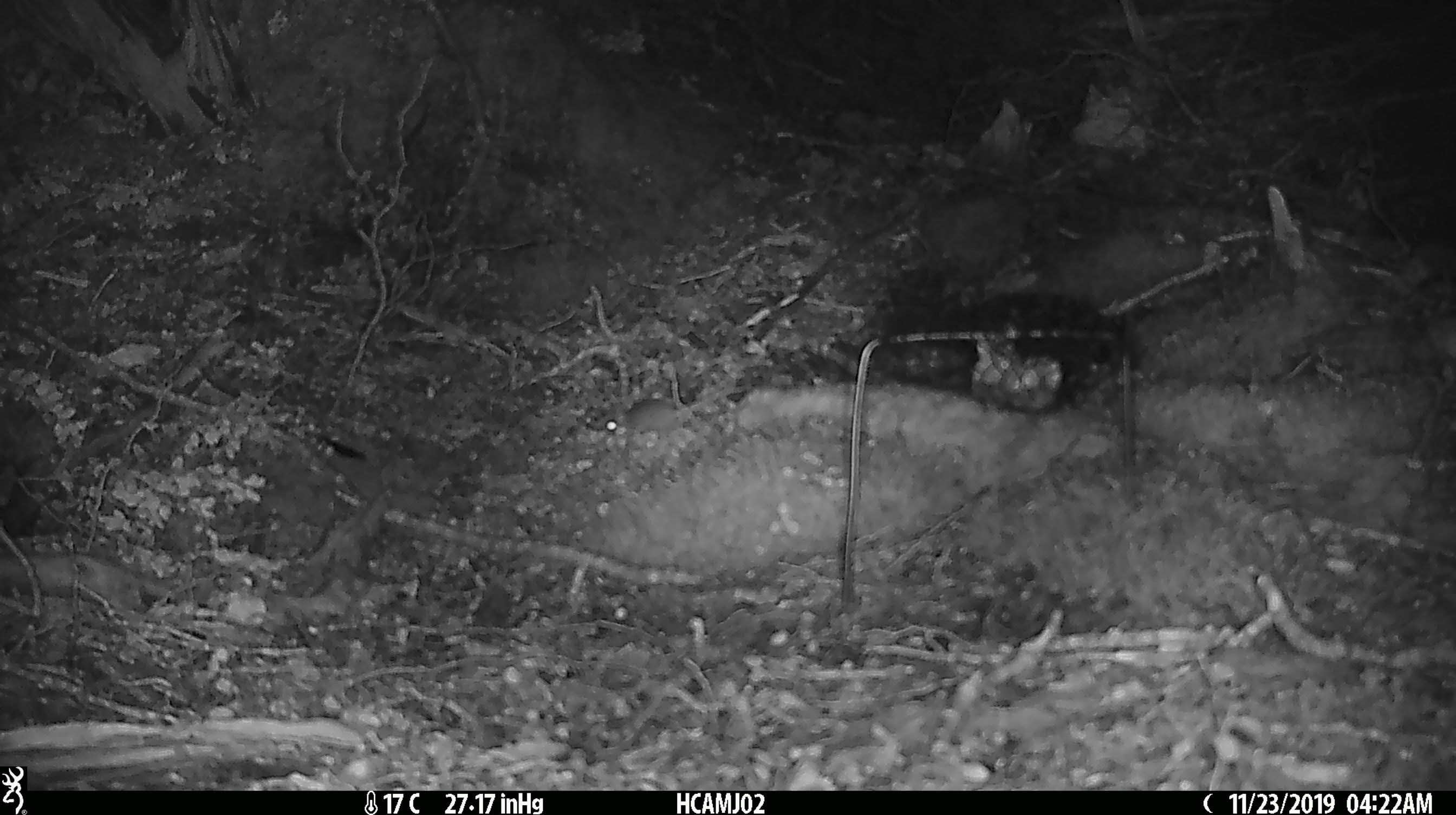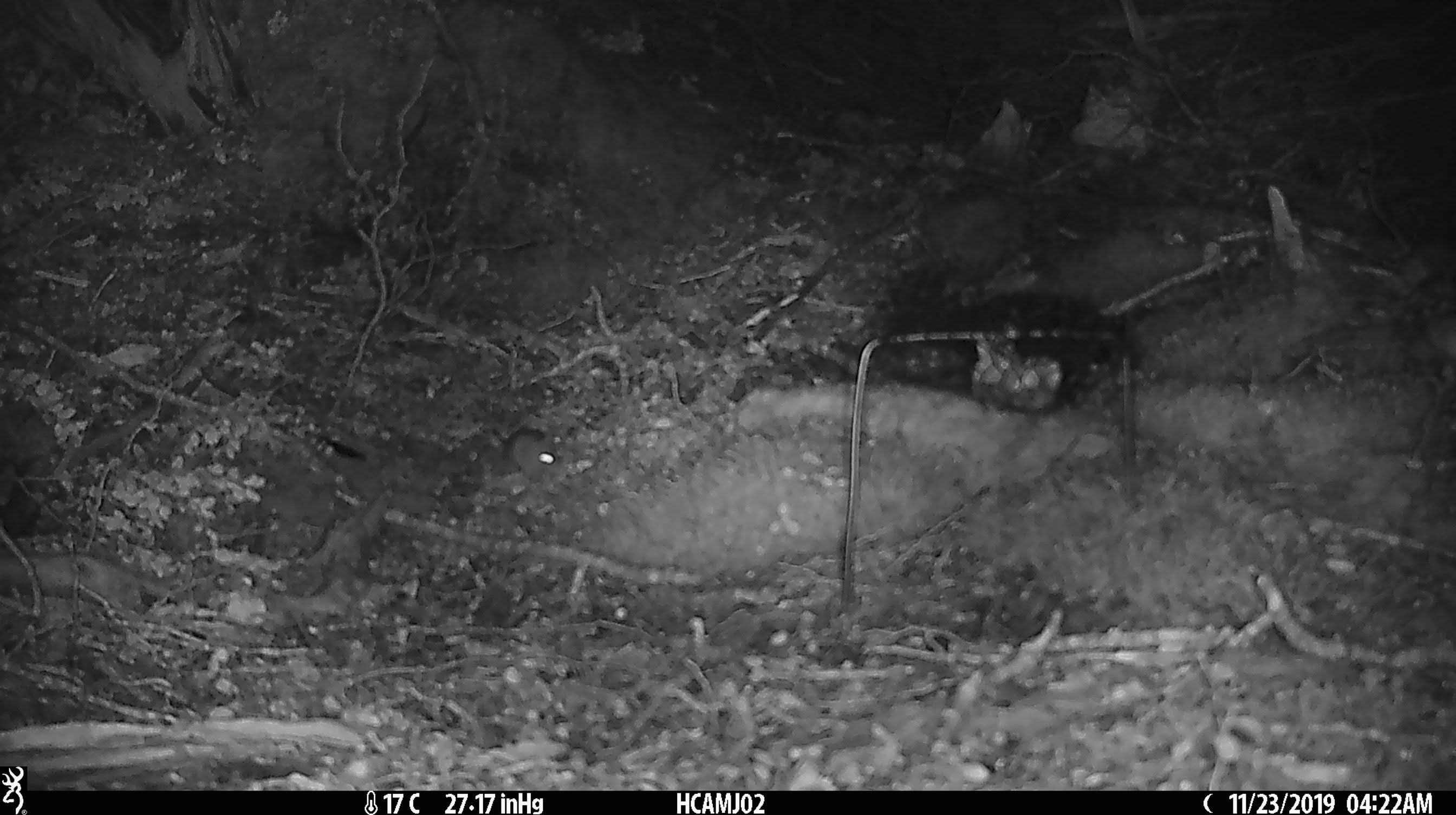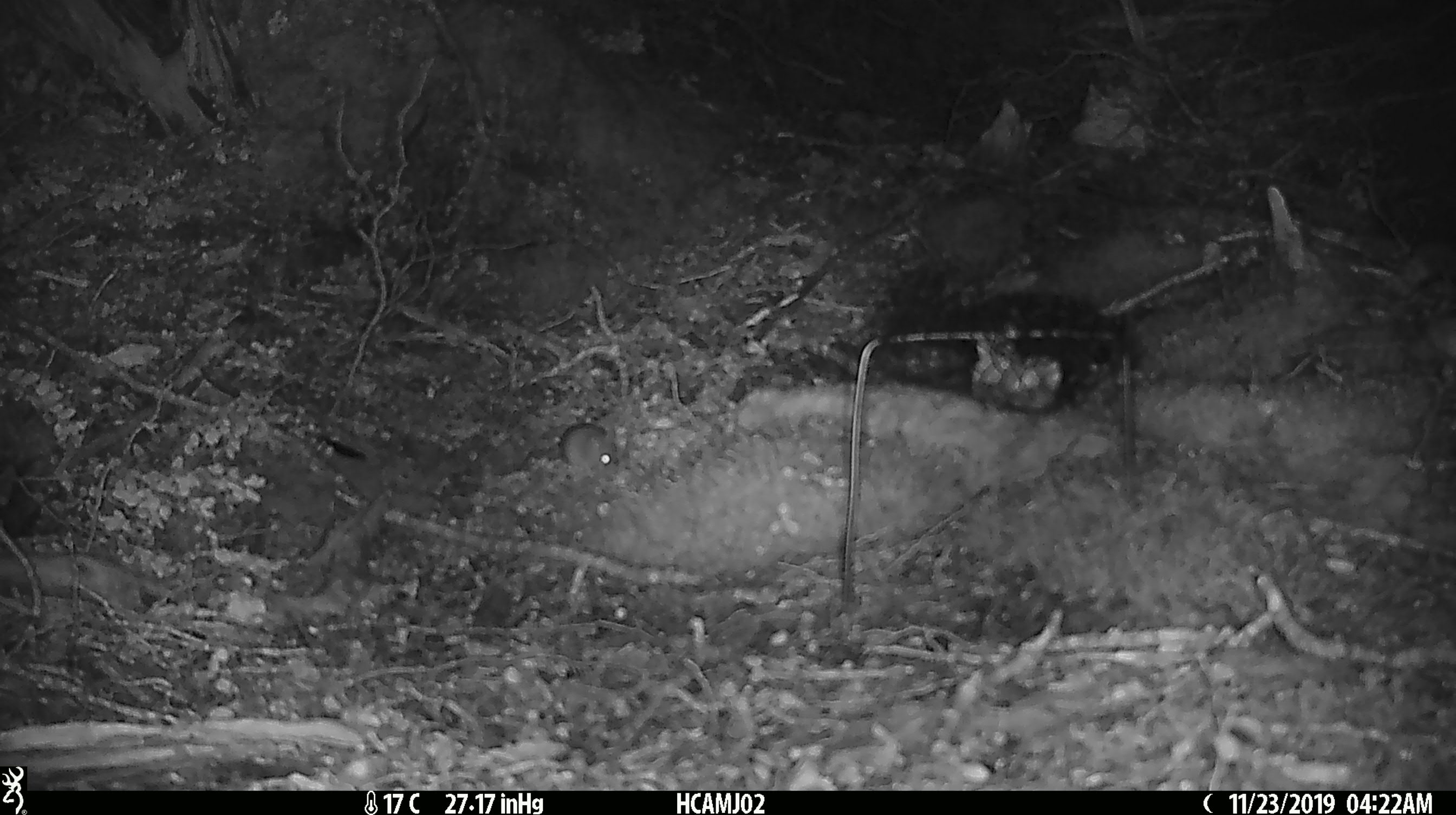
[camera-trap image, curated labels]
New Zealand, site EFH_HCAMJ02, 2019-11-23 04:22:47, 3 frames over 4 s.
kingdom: Animalia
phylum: Chordata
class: Mammalia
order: Rodentia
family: Muridae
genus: Mus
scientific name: Mus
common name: mouse